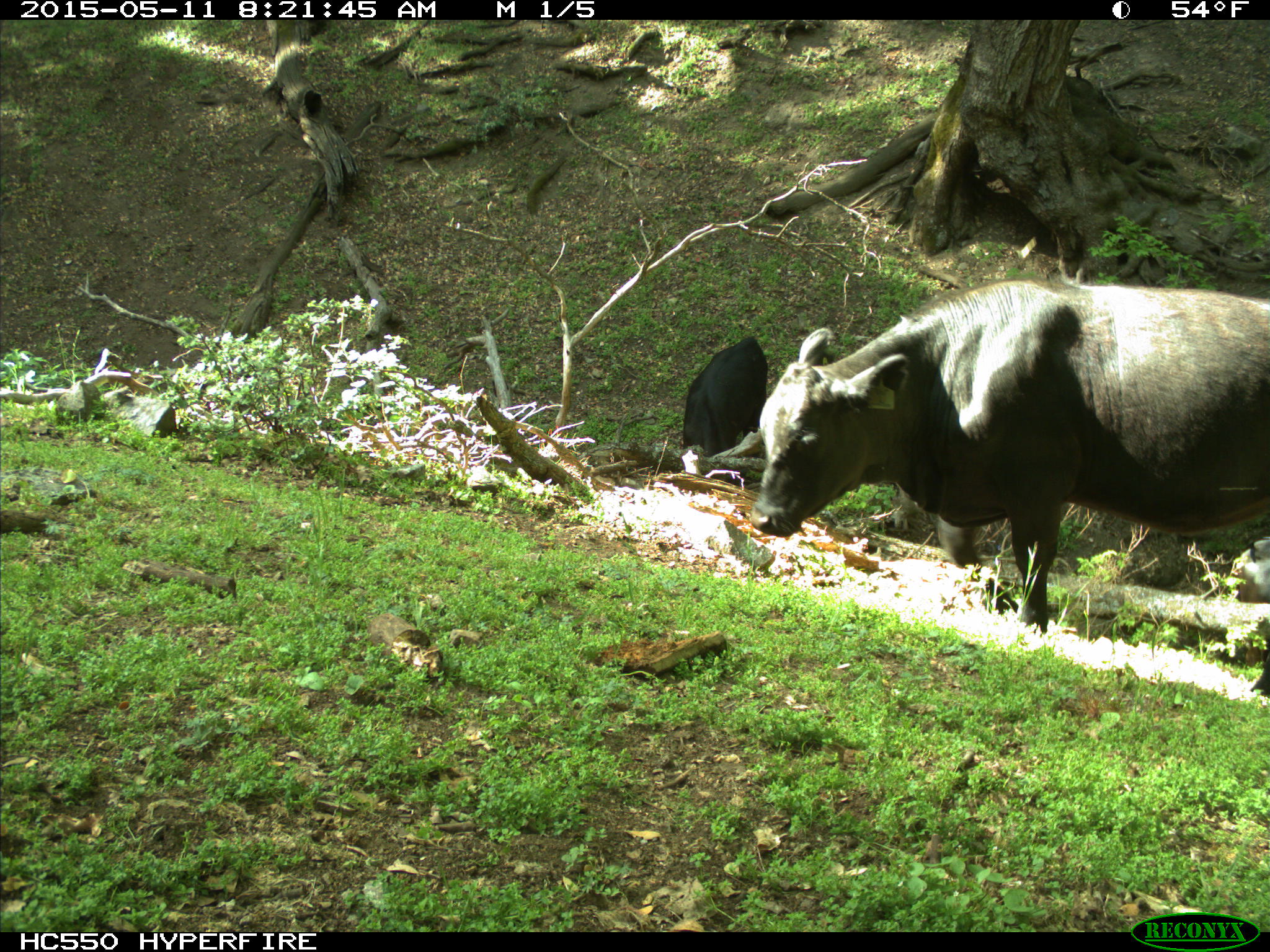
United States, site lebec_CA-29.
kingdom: Animalia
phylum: Chordata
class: Mammalia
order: Artiodactyla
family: Bovidae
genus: Bos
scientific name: Bos taurus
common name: domestic cow